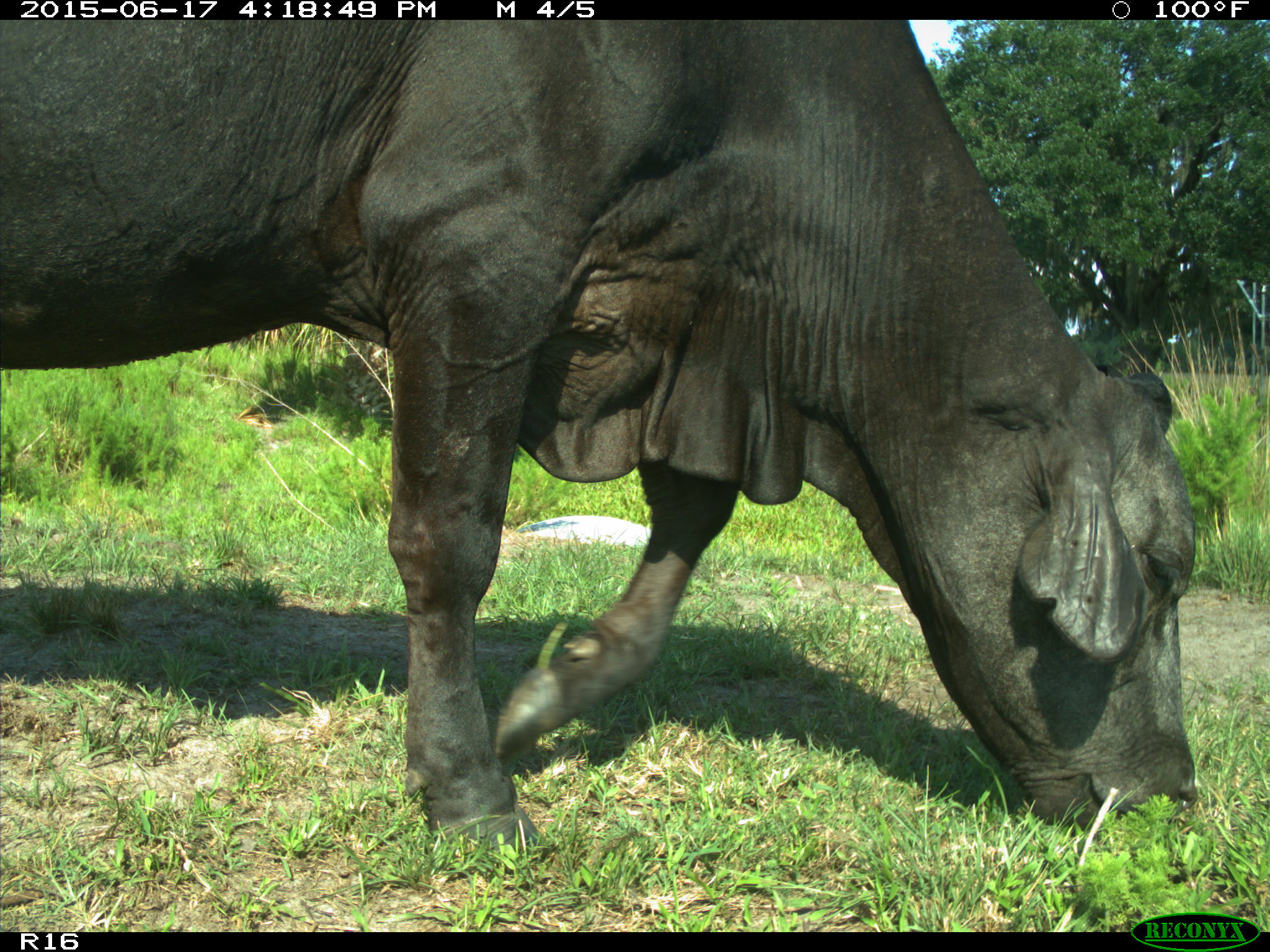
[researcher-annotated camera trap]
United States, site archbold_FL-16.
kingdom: Animalia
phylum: Chordata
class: Mammalia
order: Artiodactyla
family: Bovidae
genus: Bos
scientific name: Bos taurus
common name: domestic cow